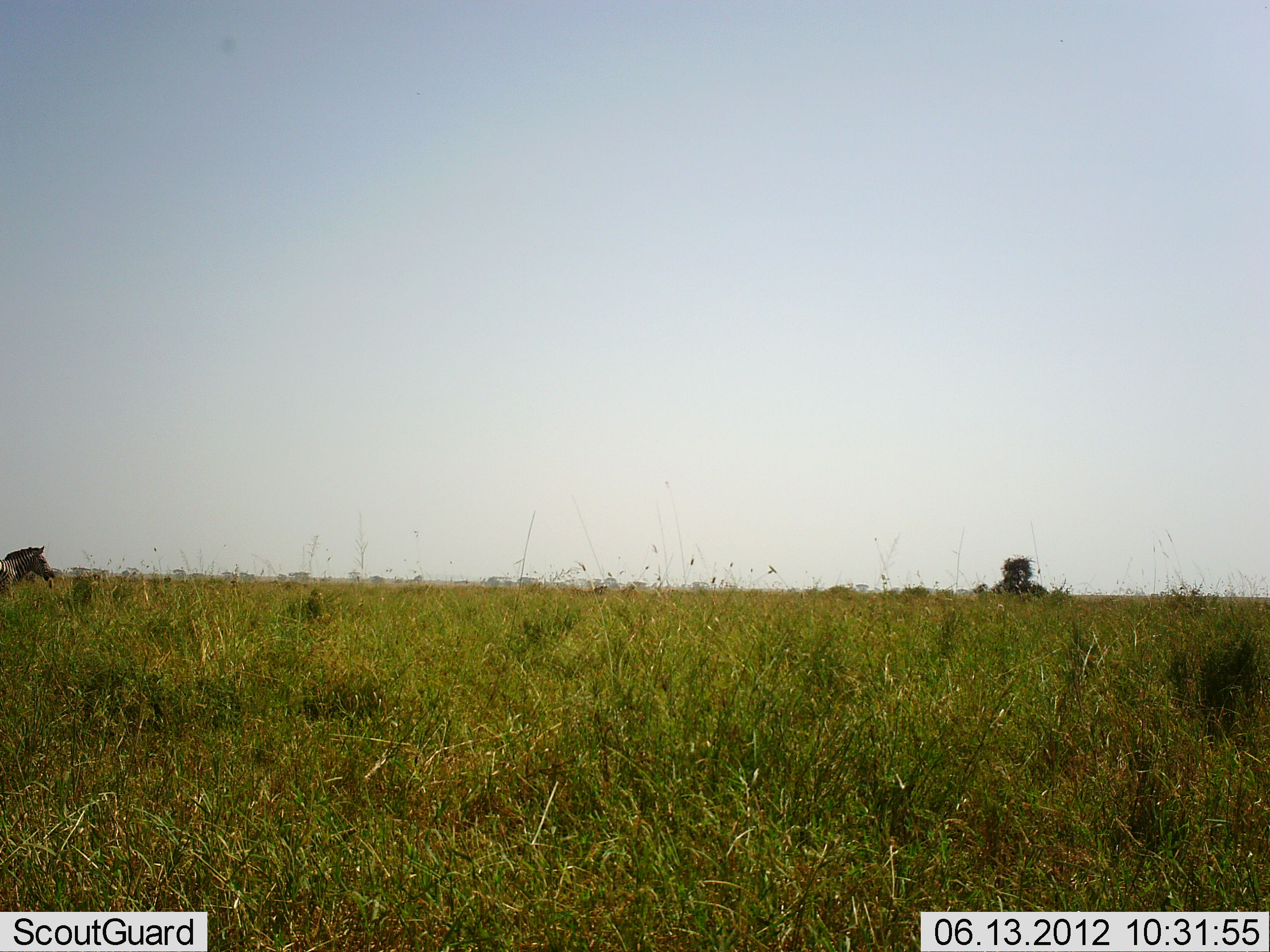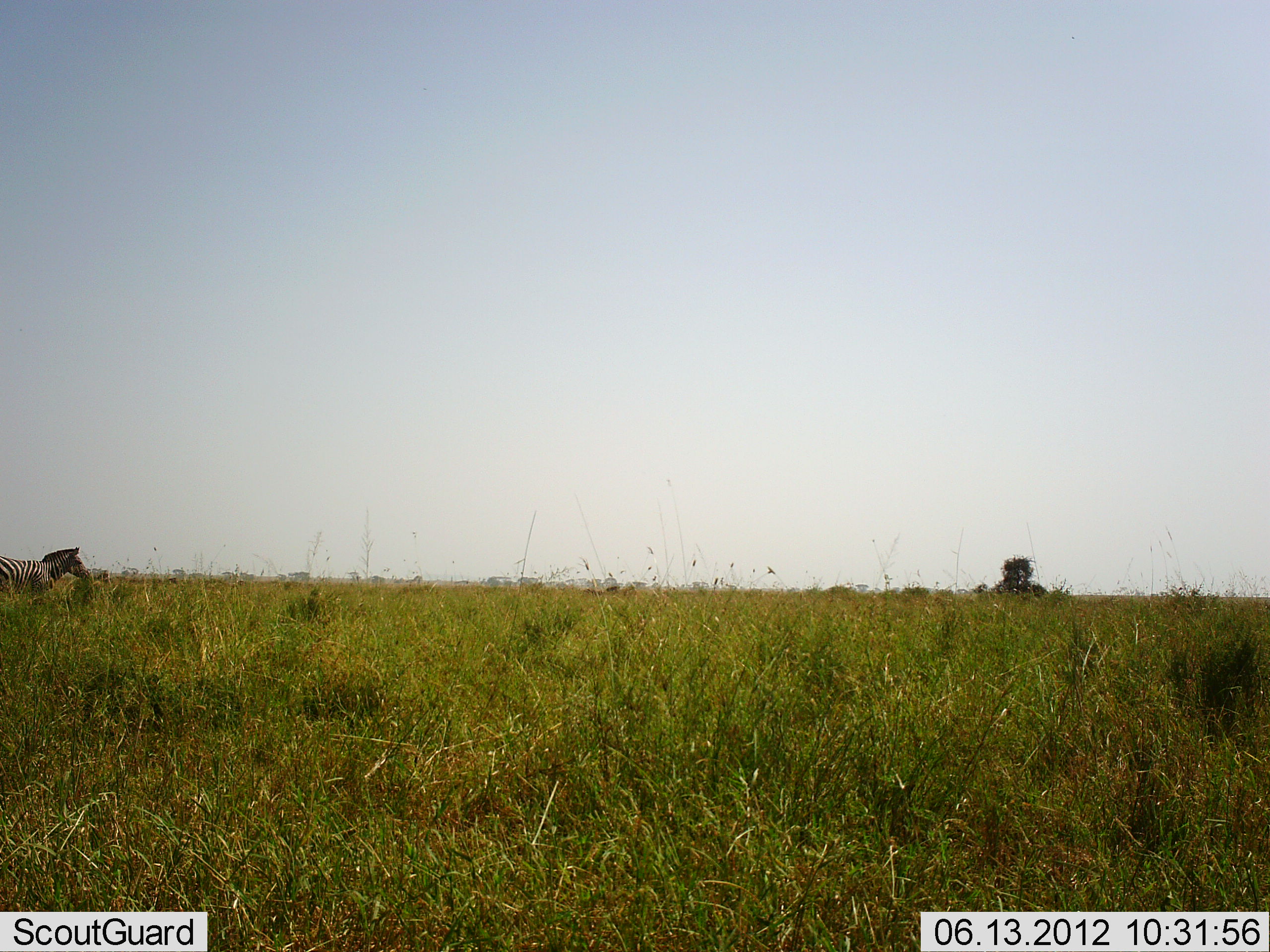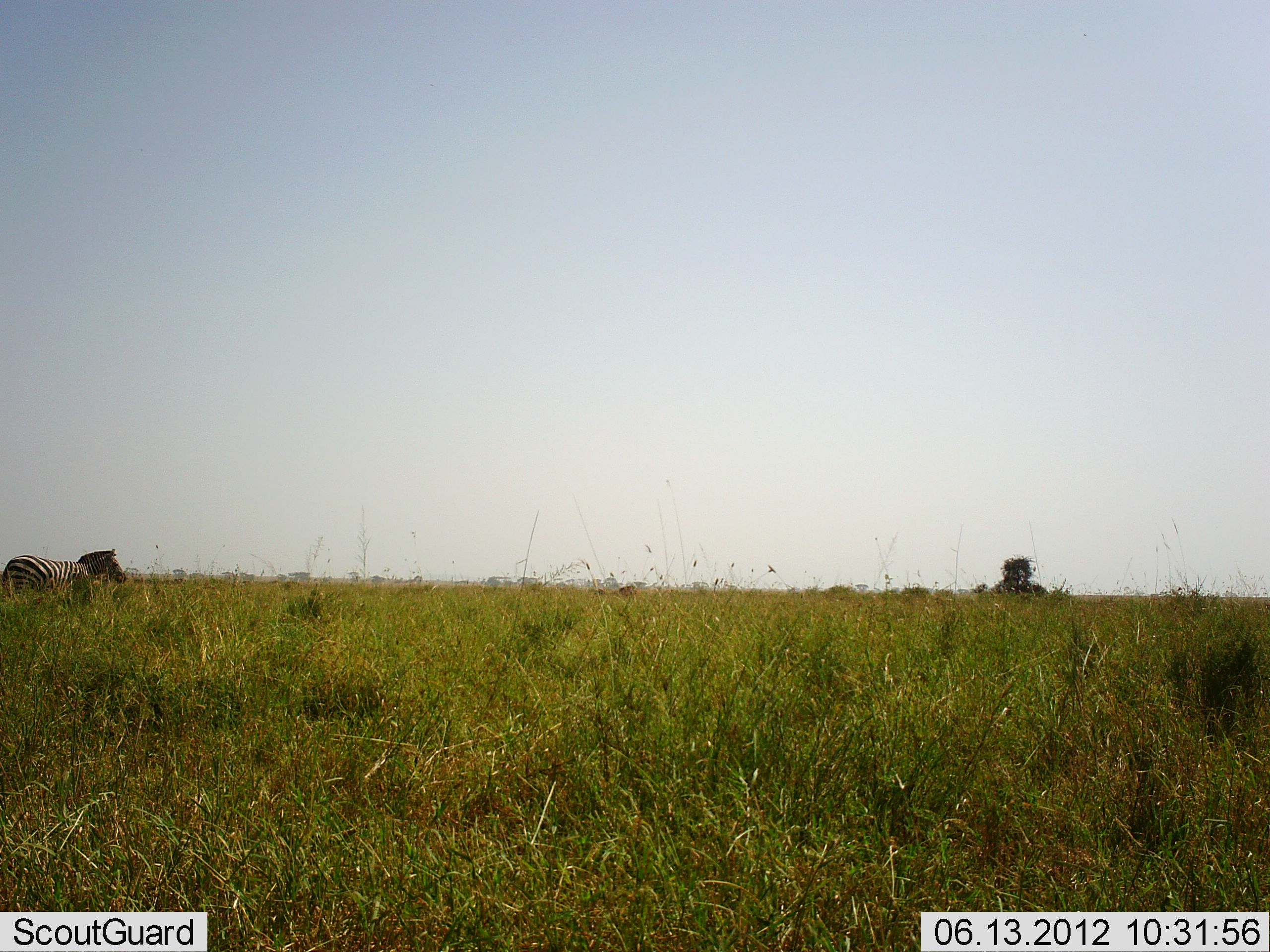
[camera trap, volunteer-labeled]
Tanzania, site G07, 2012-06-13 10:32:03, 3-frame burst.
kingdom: Animalia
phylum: Chordata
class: Mammalia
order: Perissodactyla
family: Equidae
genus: Equus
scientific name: Equus quagga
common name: plains zebra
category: zebra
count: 1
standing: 0%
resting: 0%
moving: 100%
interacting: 0%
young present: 0%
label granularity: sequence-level